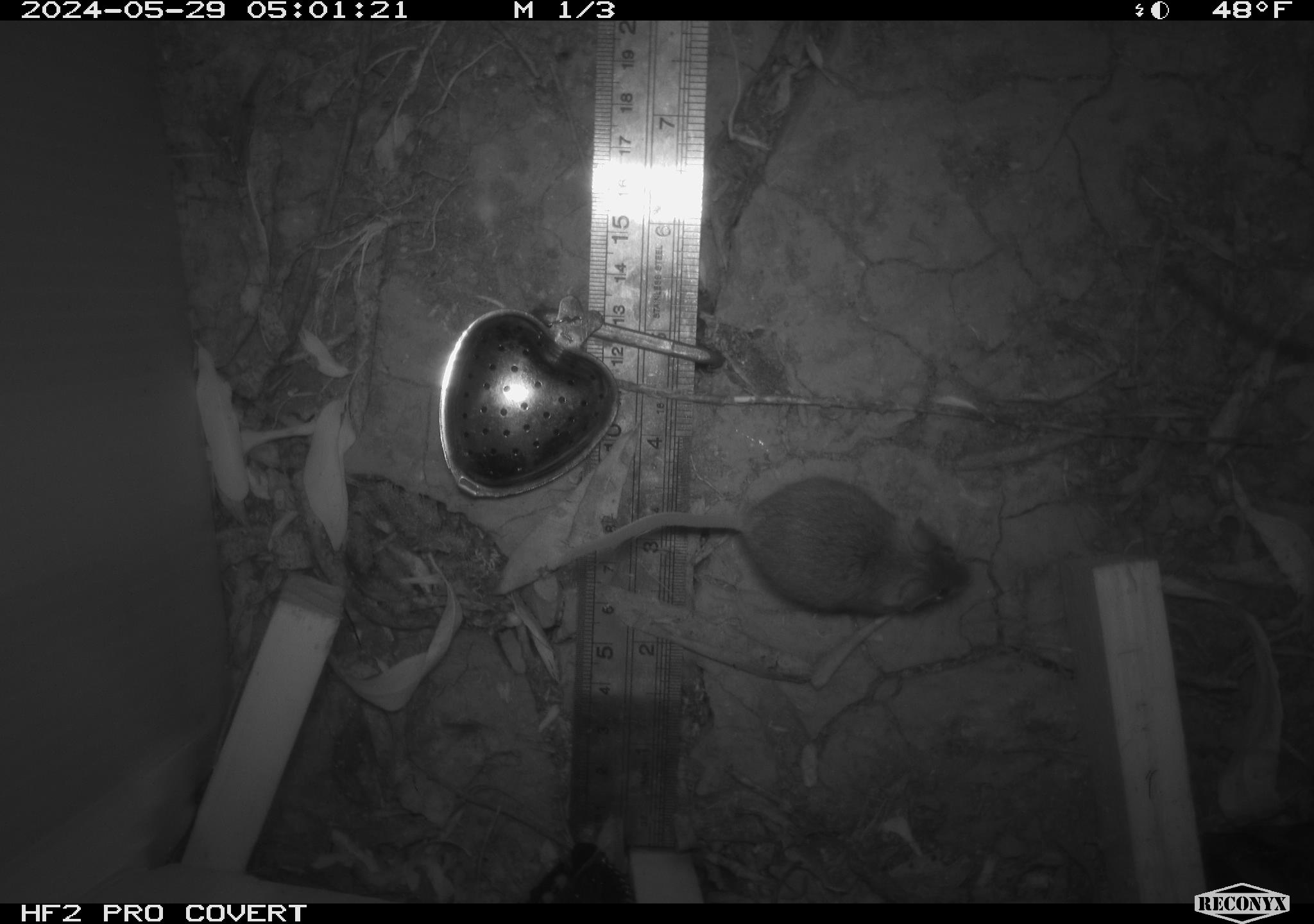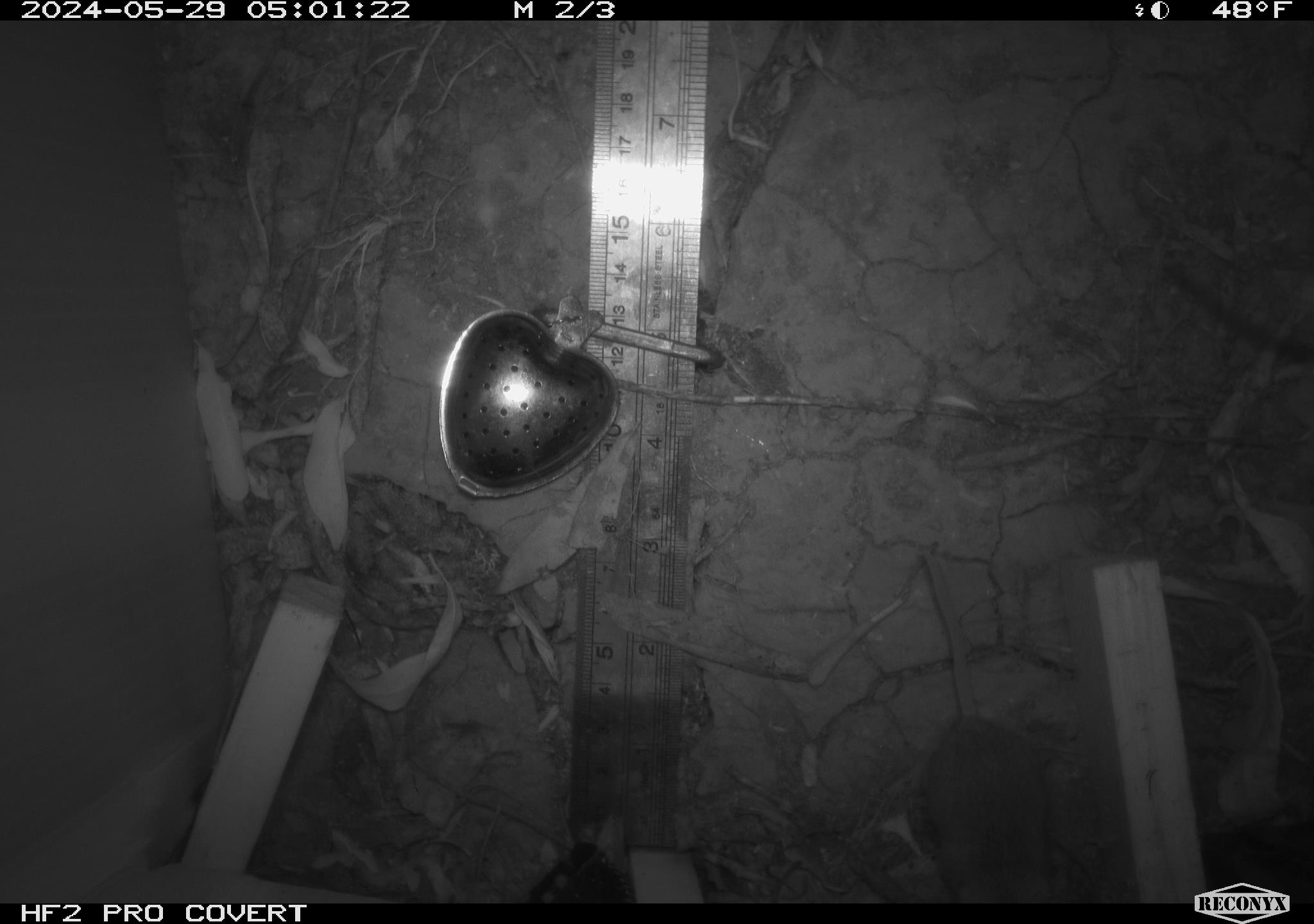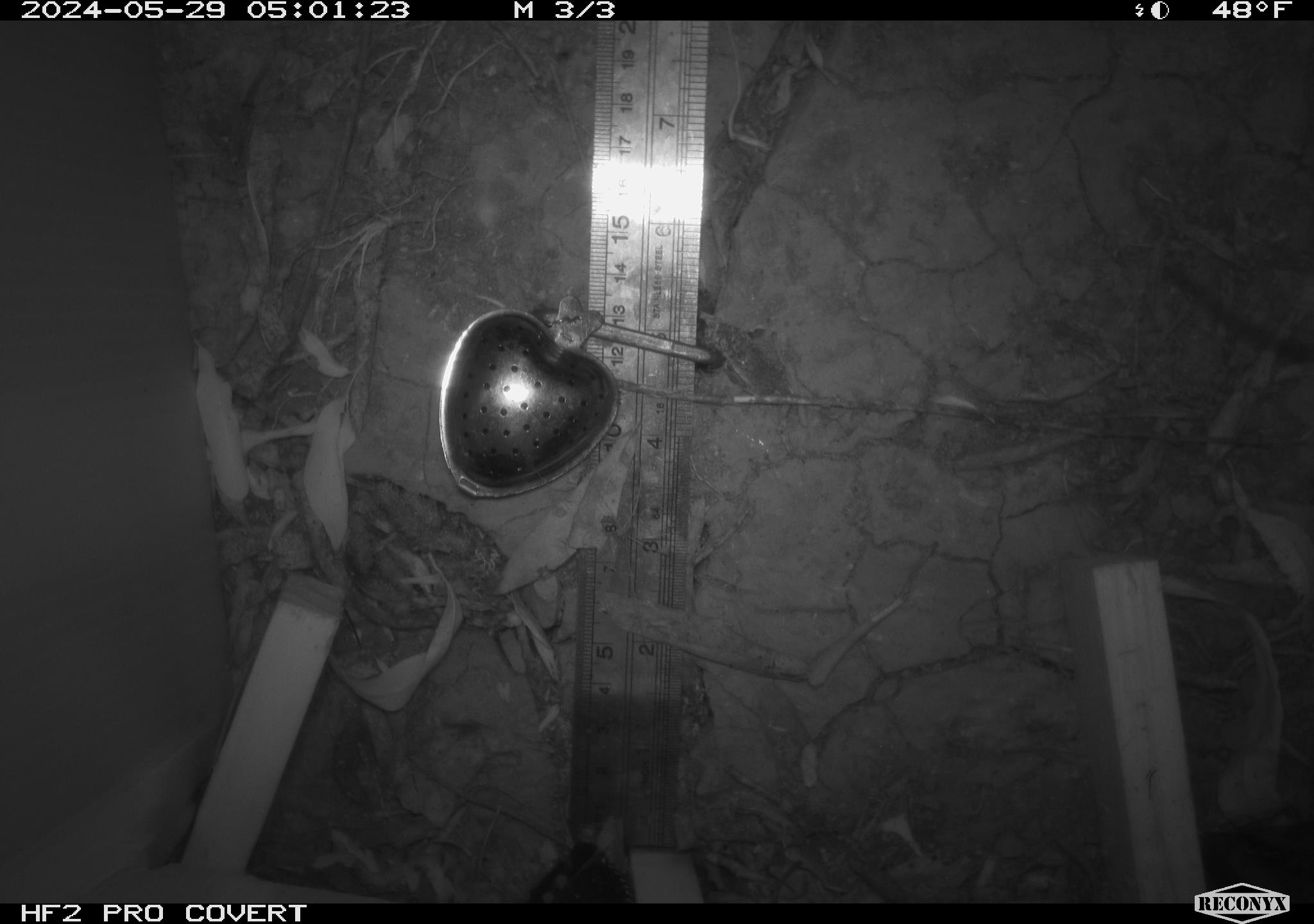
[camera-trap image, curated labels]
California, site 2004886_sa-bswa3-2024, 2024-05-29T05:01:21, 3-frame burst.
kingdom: Animalia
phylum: Chordata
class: Mammalia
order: Rodentia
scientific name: Rodentia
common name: mouse species